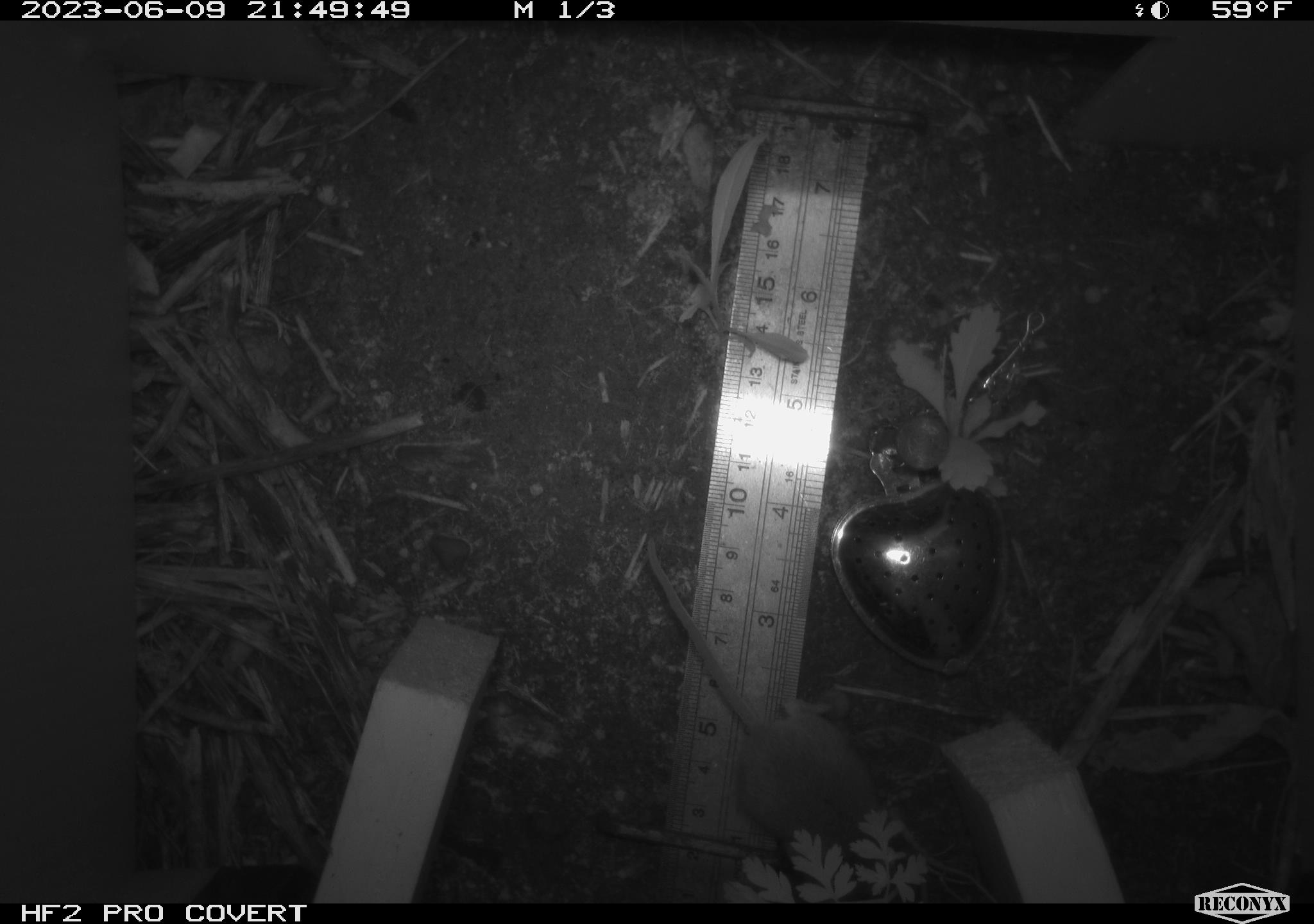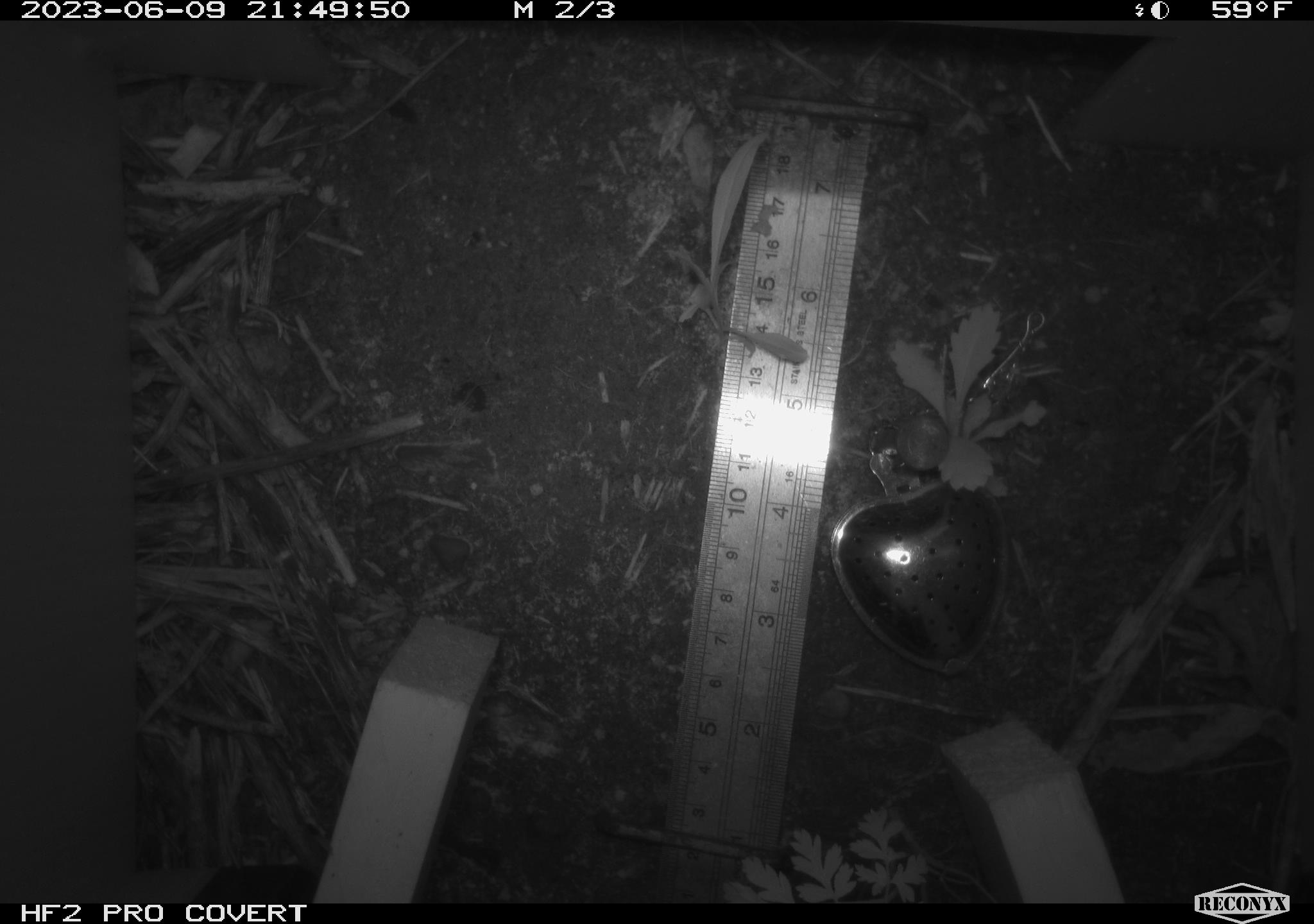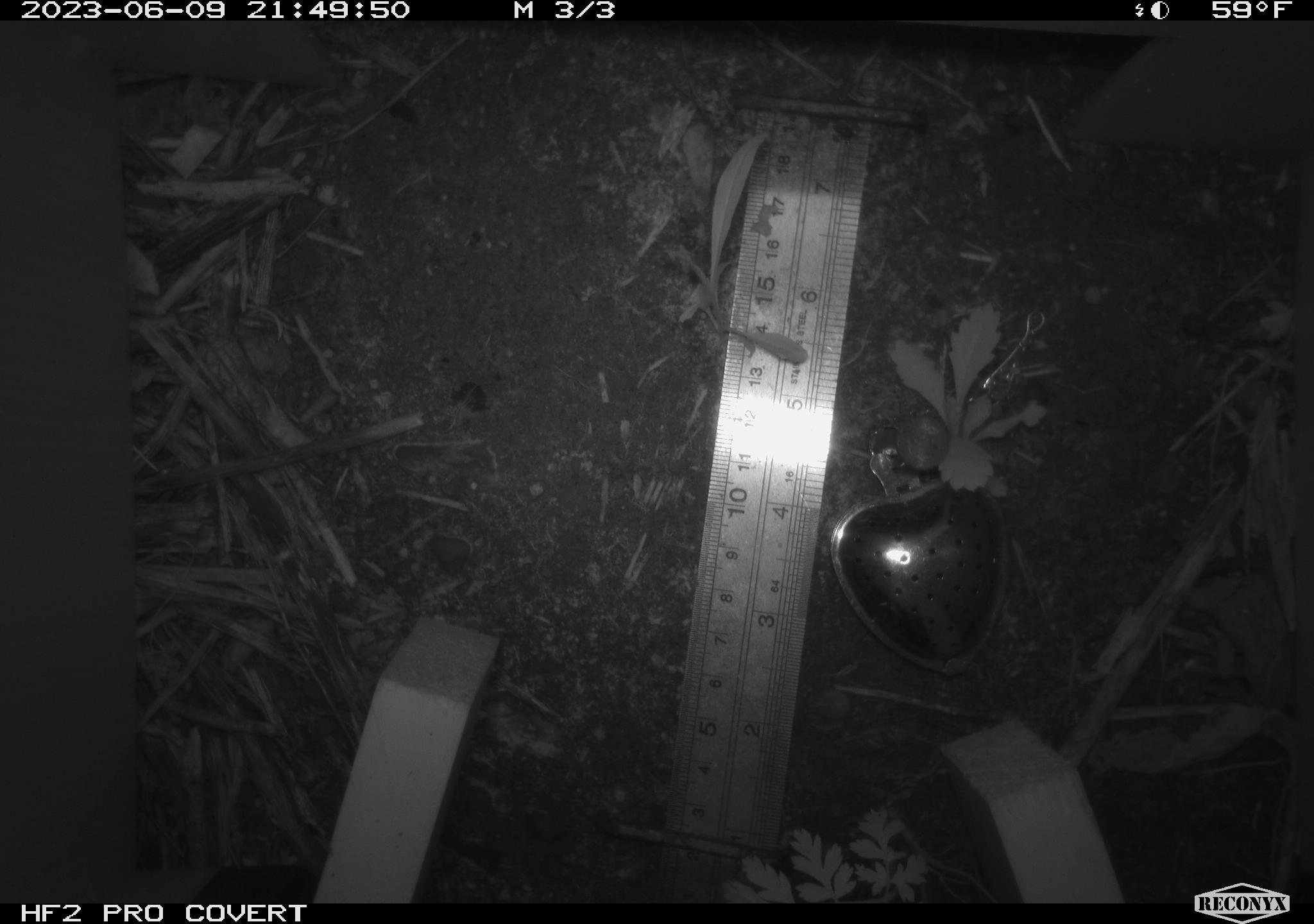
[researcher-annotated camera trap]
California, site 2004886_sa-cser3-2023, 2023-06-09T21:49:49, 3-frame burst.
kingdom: Animalia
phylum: Chordata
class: Mammalia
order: Rodentia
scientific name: Rodentia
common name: mouse species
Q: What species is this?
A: Mouse species (Rodentia).